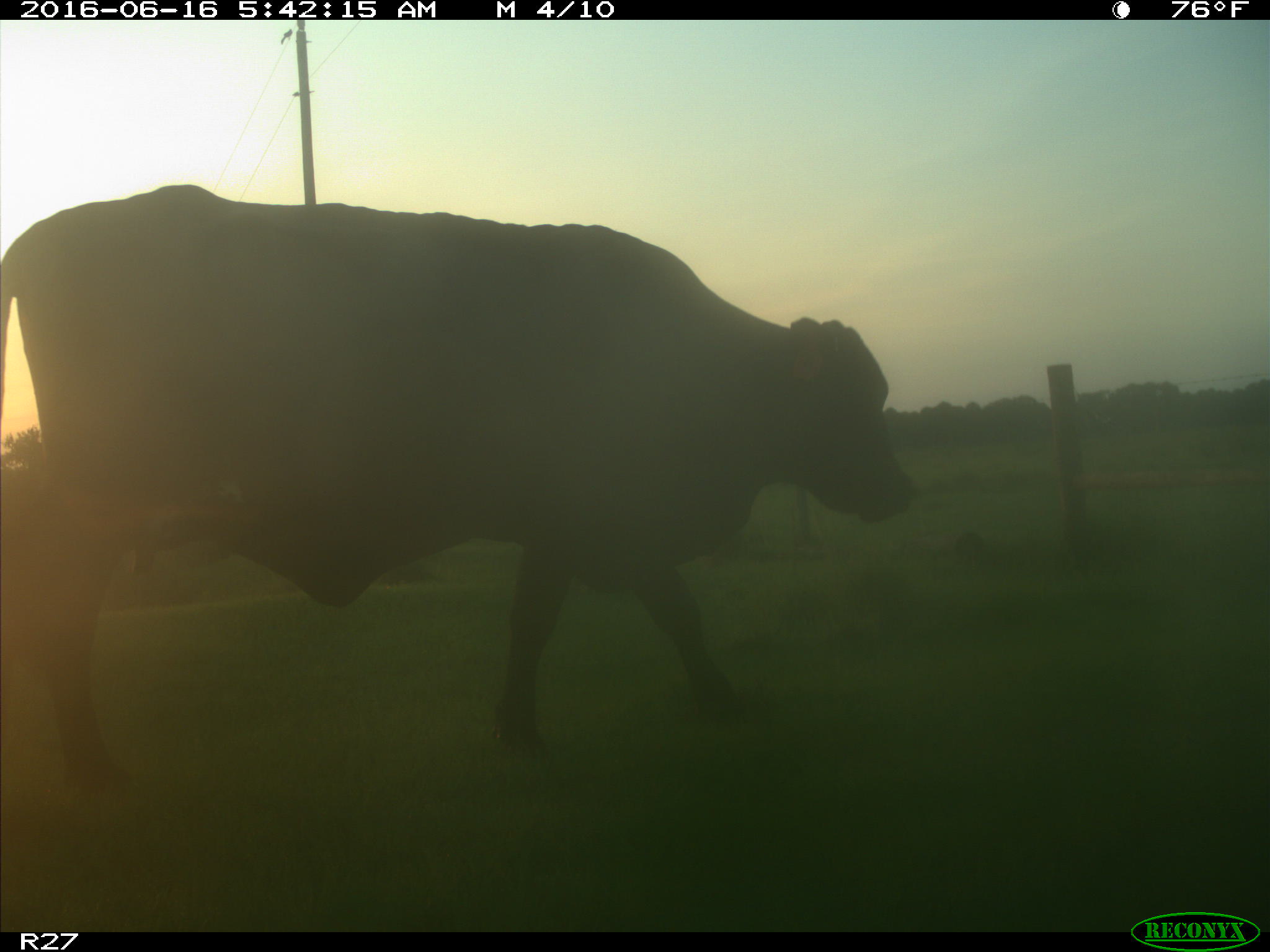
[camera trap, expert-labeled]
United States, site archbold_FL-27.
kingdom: Animalia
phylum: Chordata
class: Mammalia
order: Artiodactyla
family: Bovidae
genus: Bos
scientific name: Bos taurus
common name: domestic cow